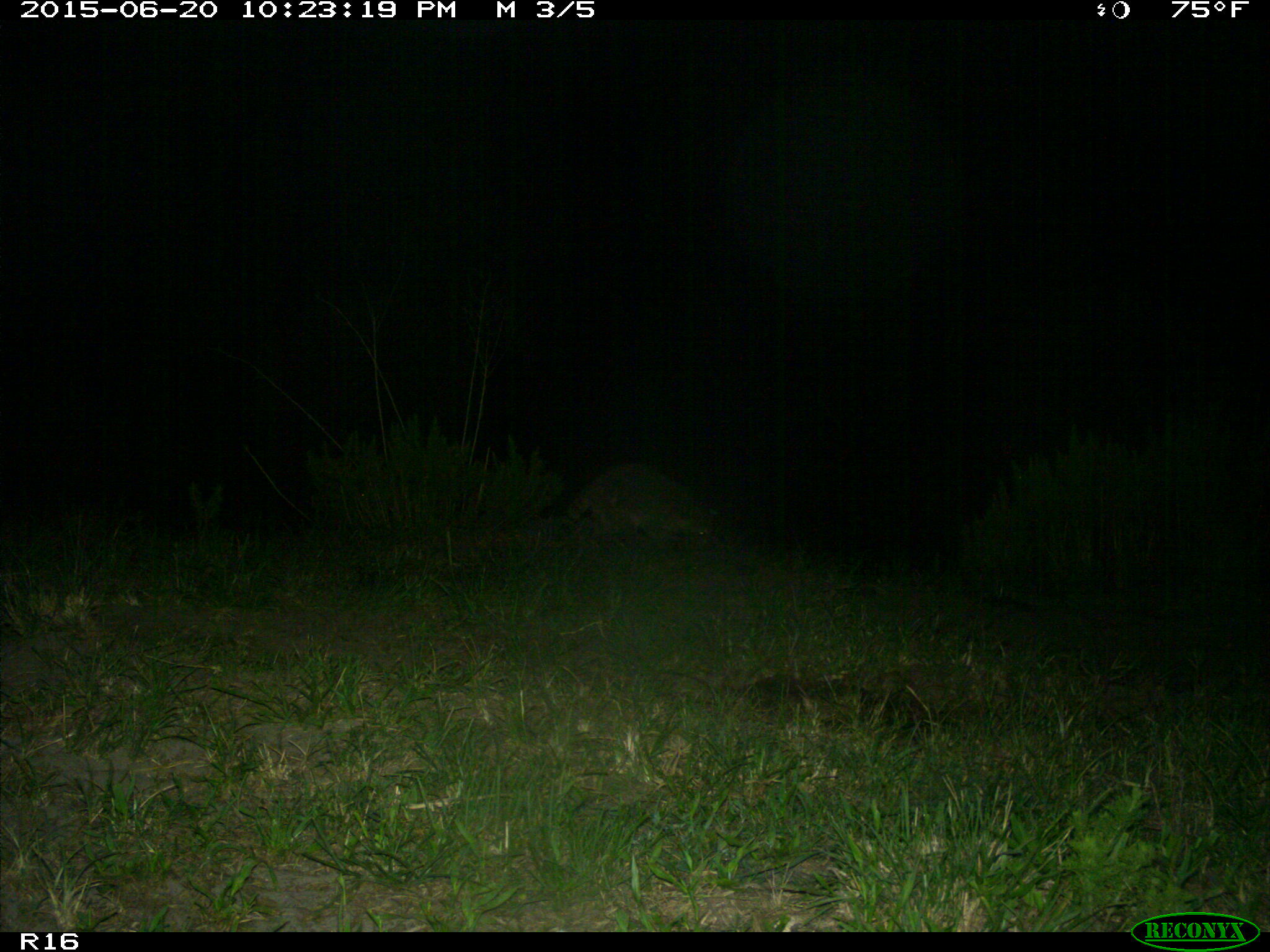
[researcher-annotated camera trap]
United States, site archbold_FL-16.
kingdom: Animalia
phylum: Chordata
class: Mammalia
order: Carnivora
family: Procyonidae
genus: Procyon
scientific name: Procyon lotor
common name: common raccoon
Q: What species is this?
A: Procyon lotor (common raccoon).